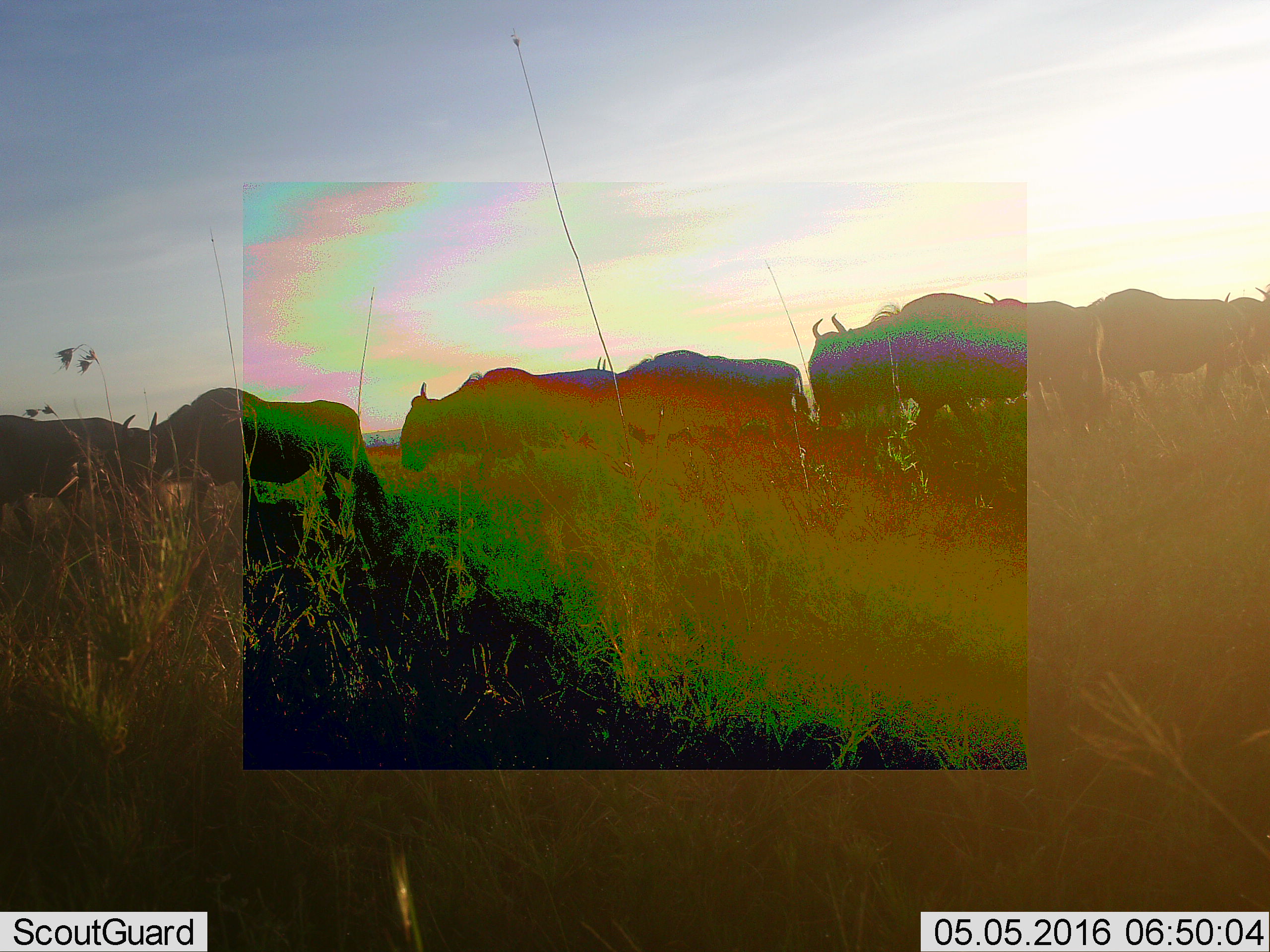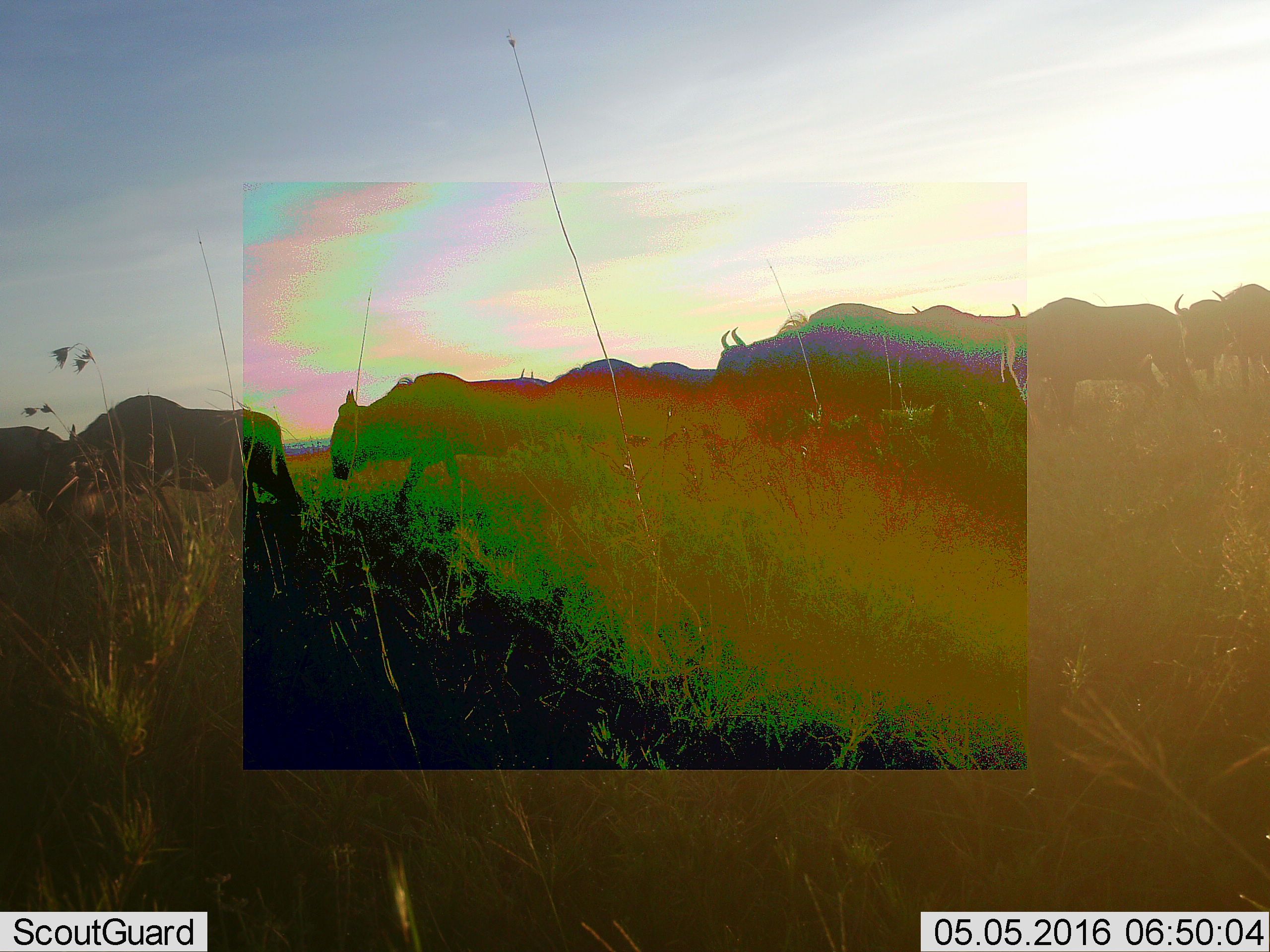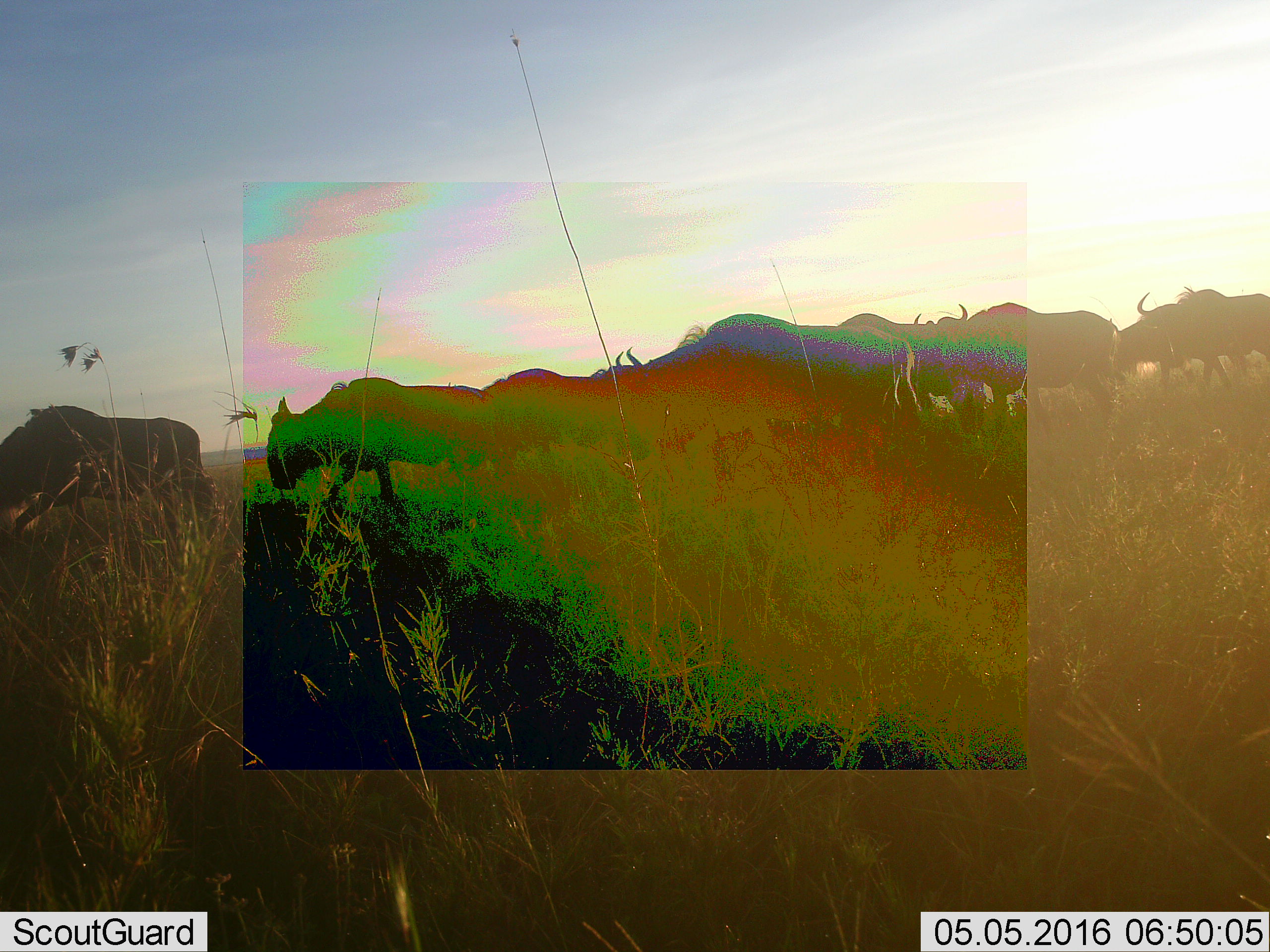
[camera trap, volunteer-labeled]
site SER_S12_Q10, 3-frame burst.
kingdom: Animalia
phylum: Chordata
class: Mammalia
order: Artiodactyla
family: Bovidae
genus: Connochaetes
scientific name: Connochaetes taurinus taurinus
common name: blue wildebeest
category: wildebeestblue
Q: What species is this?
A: Wildebeestblue (blue wildebeest) (Connochaetes taurinus taurinus).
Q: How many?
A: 11-50.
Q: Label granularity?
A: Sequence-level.